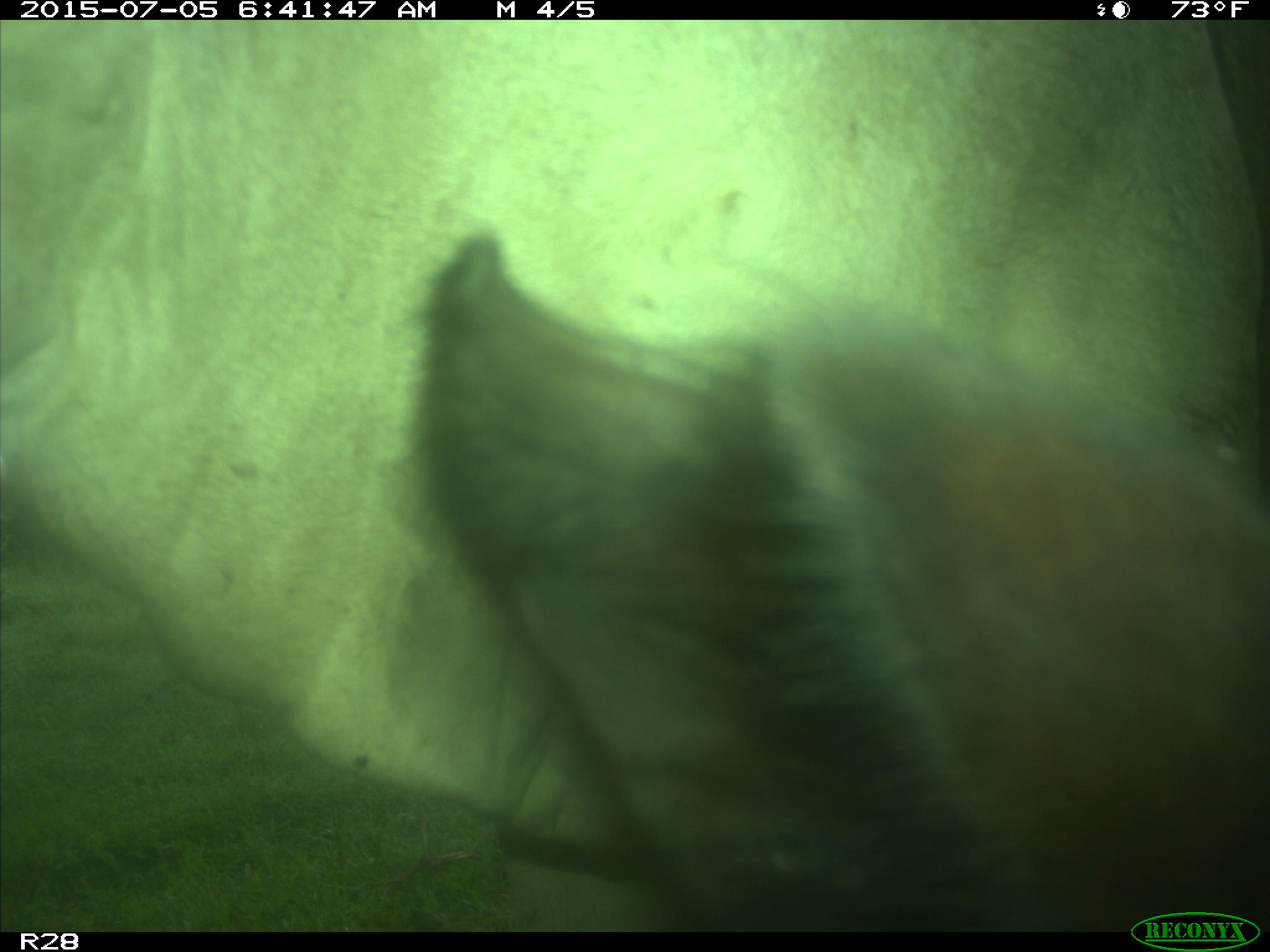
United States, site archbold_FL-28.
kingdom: Animalia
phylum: Chordata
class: Mammalia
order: Artiodactyla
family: Bovidae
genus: Bos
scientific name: Bos taurus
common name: domestic cow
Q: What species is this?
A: Bos taurus (domestic cow).